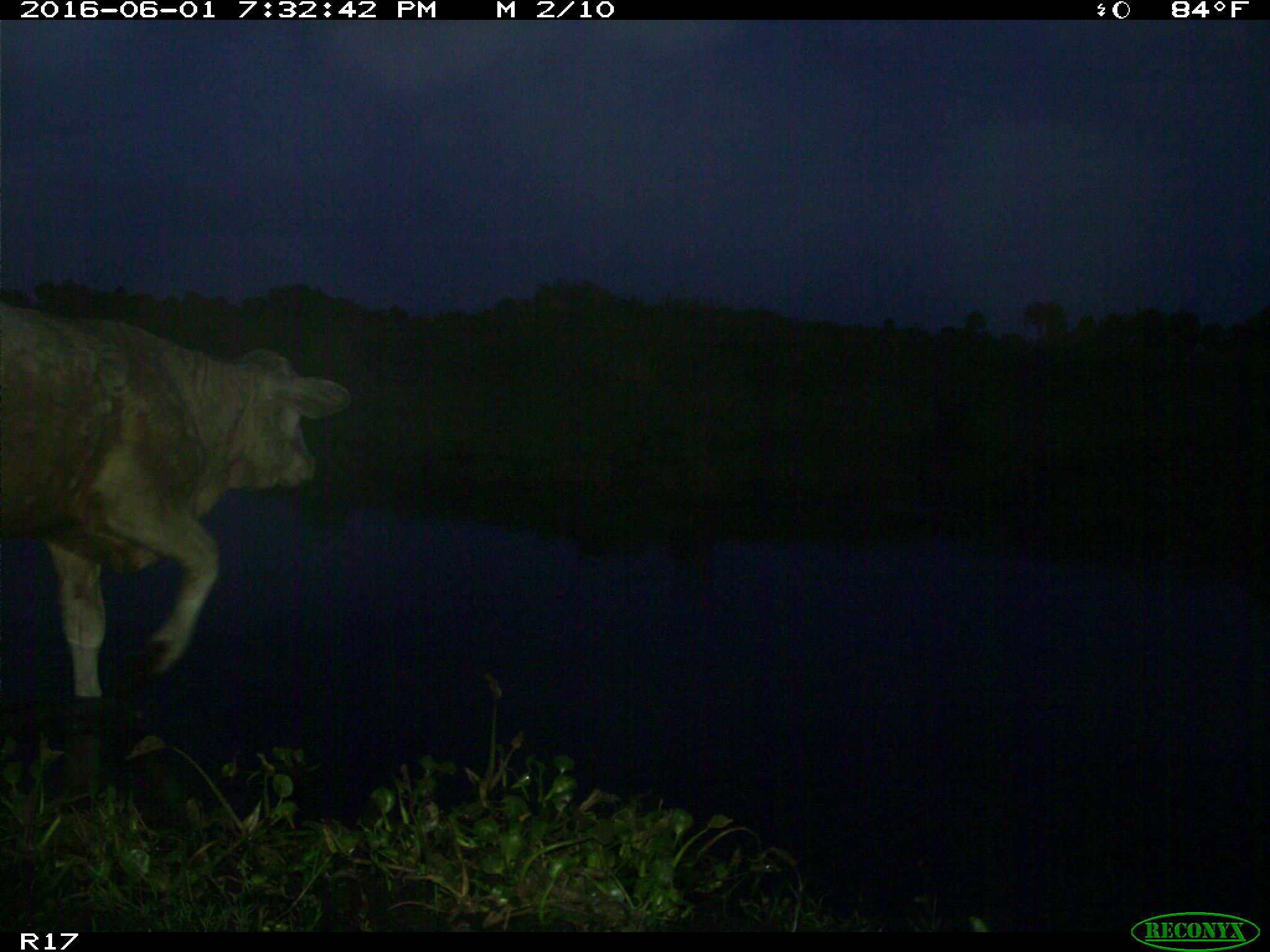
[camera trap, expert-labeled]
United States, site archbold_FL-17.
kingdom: Animalia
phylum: Chordata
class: Mammalia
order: Artiodactyla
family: Bovidae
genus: Bos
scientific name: Bos taurus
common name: domestic cow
Bos taurus (domestic cow).